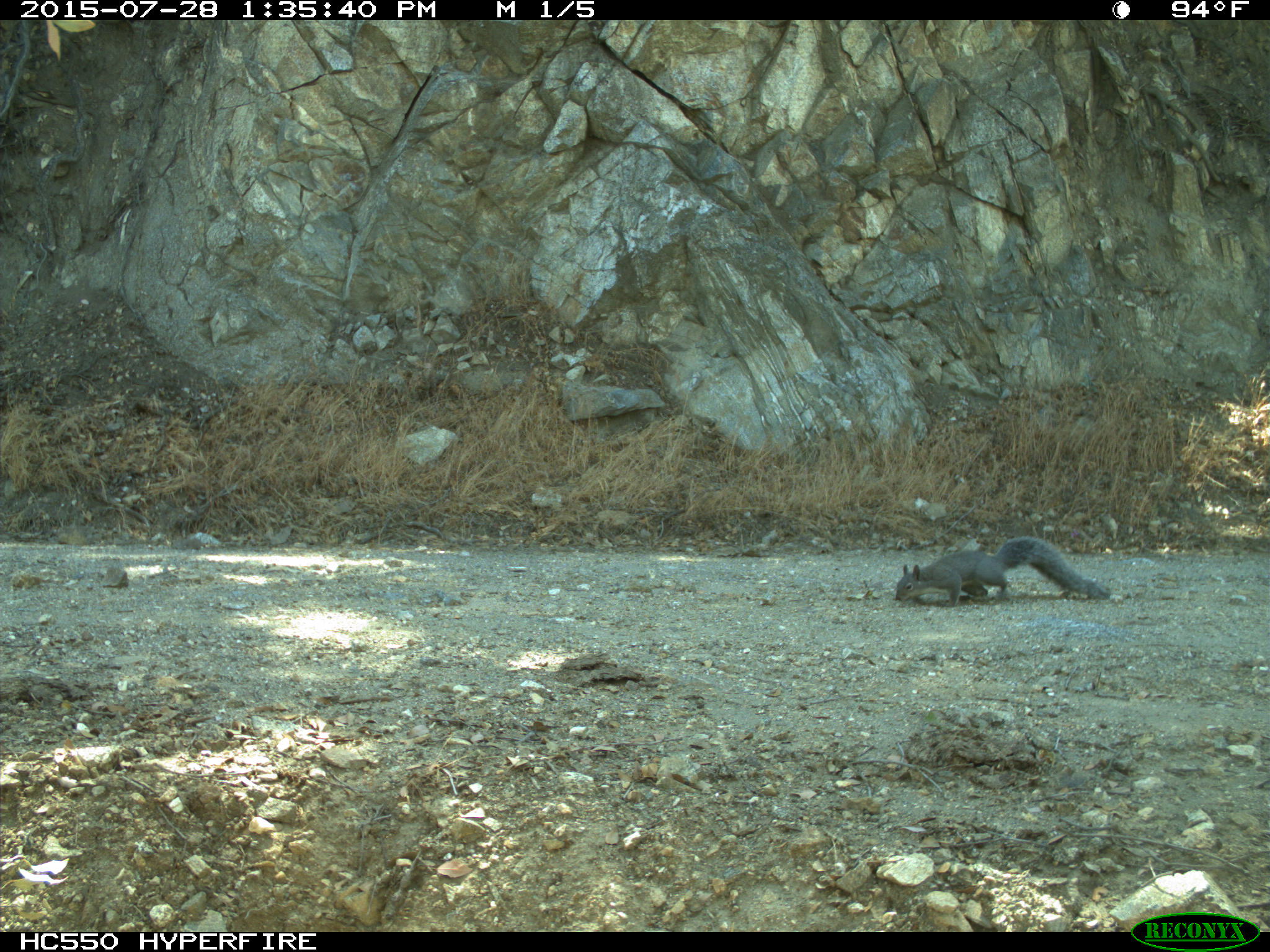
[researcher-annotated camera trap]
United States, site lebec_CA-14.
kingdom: Animalia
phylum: Chordata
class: Mammalia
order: Rodentia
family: Sciuridae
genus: Sciurus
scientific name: Sciurus carolinensis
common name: eastern gray squirrel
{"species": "Sciurus carolinensis (eastern gray squirrel)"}